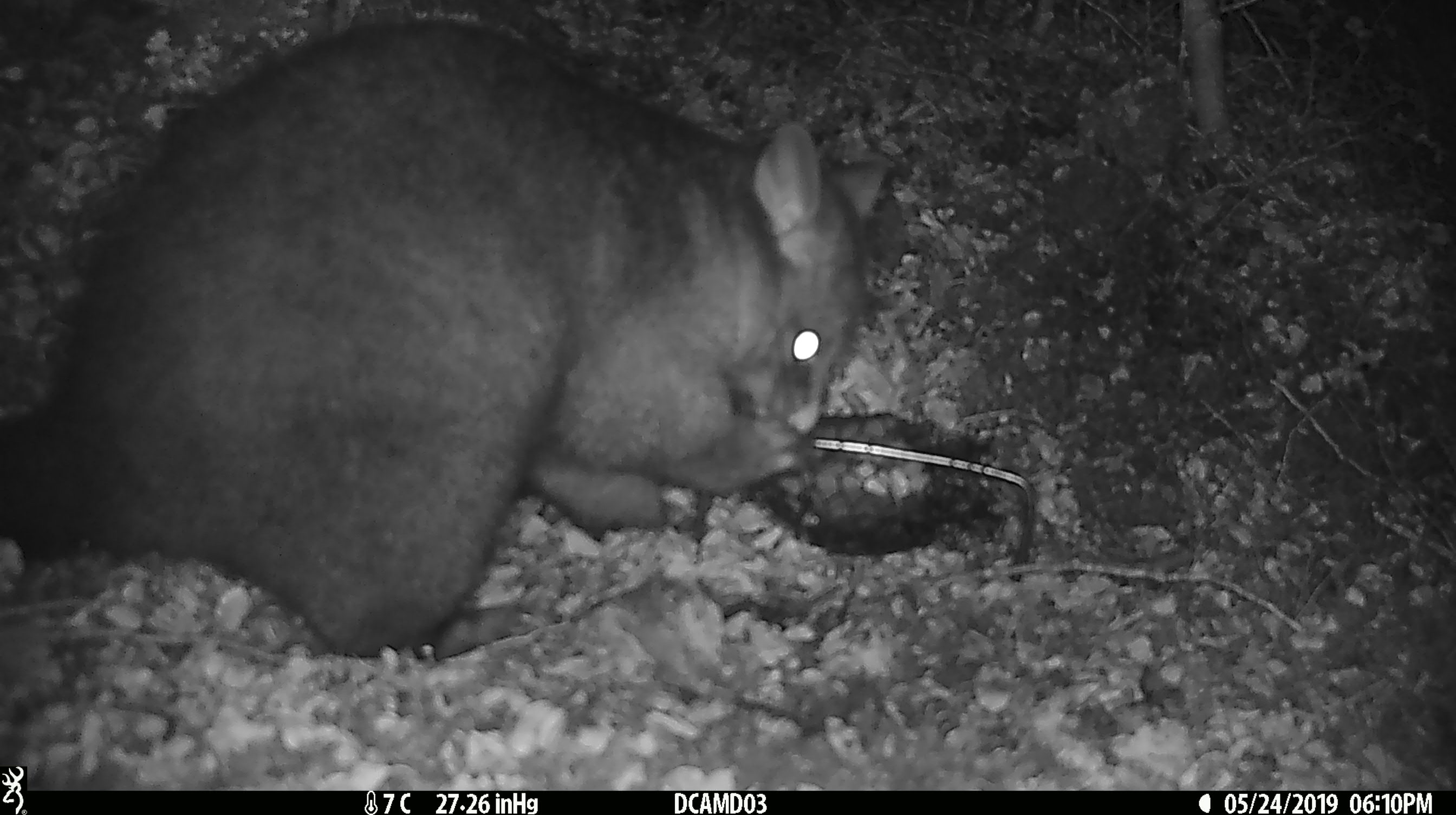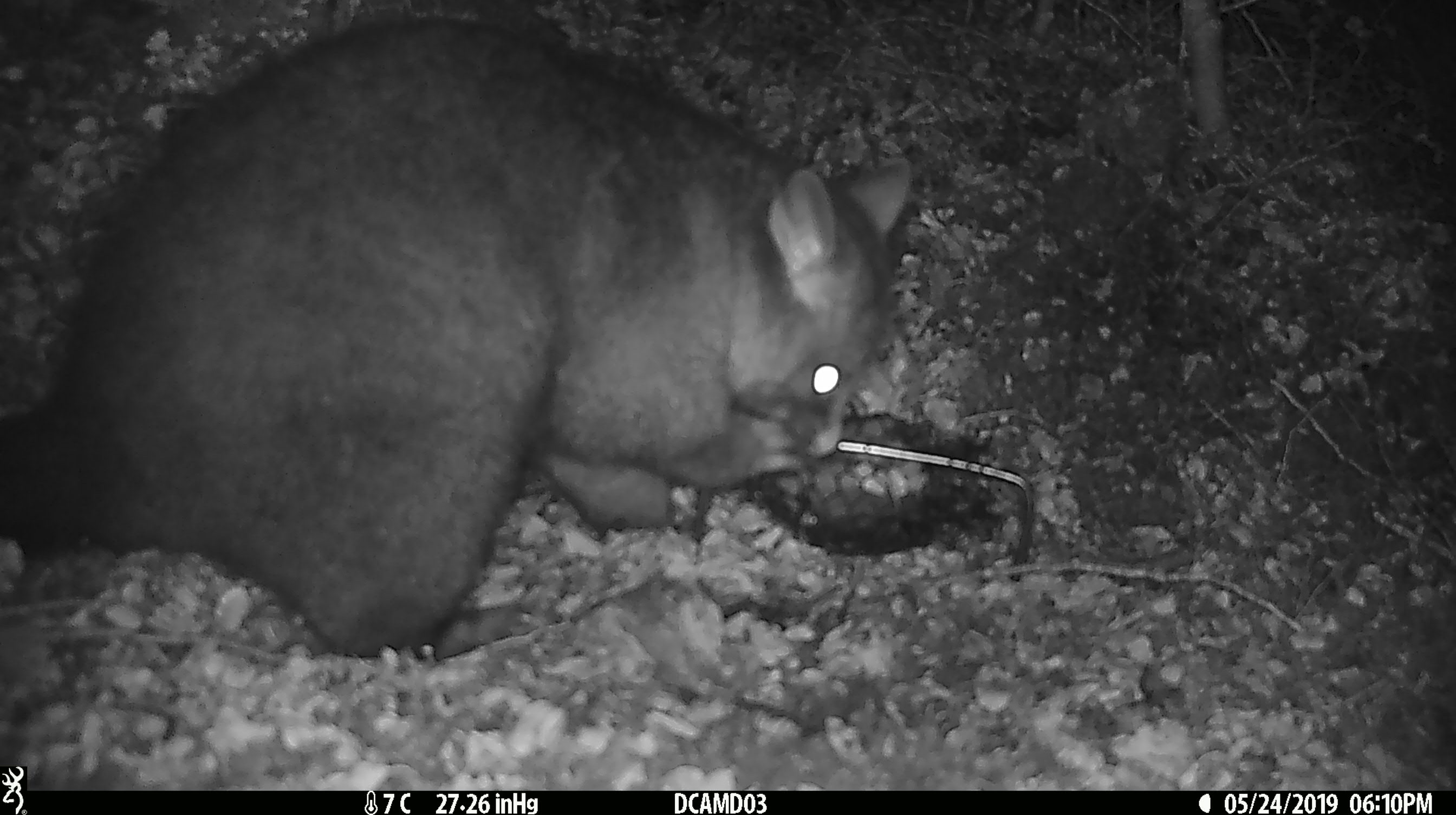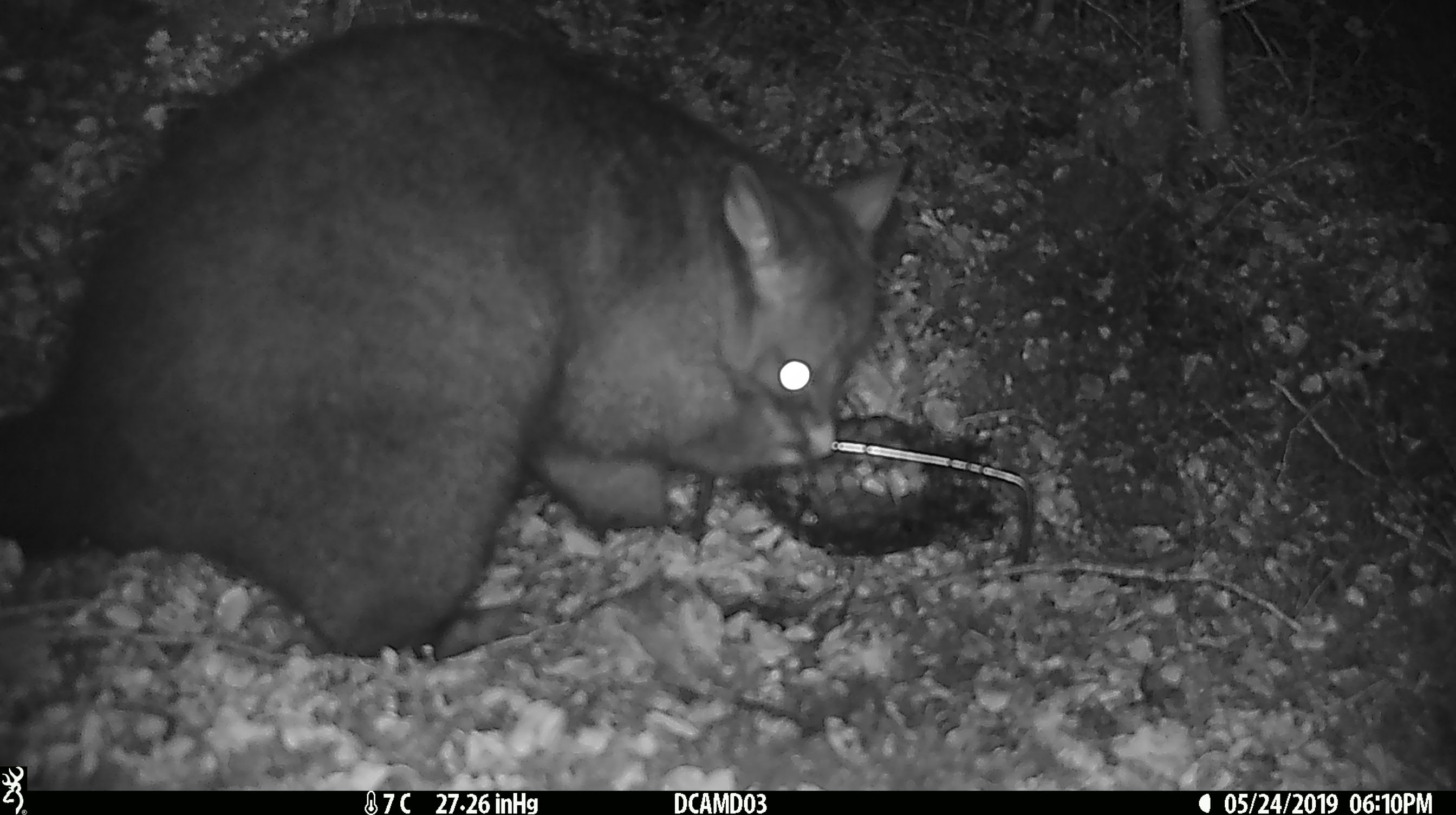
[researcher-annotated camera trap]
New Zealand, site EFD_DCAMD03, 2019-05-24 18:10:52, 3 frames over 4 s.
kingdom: Animalia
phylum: Chordata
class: Mammalia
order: Diprotodontia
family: Phalangeridae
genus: Trichosurus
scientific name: Trichosurus vulpecula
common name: common brushtail possum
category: possum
Possum (common brushtail possum) (Trichosurus vulpecula).